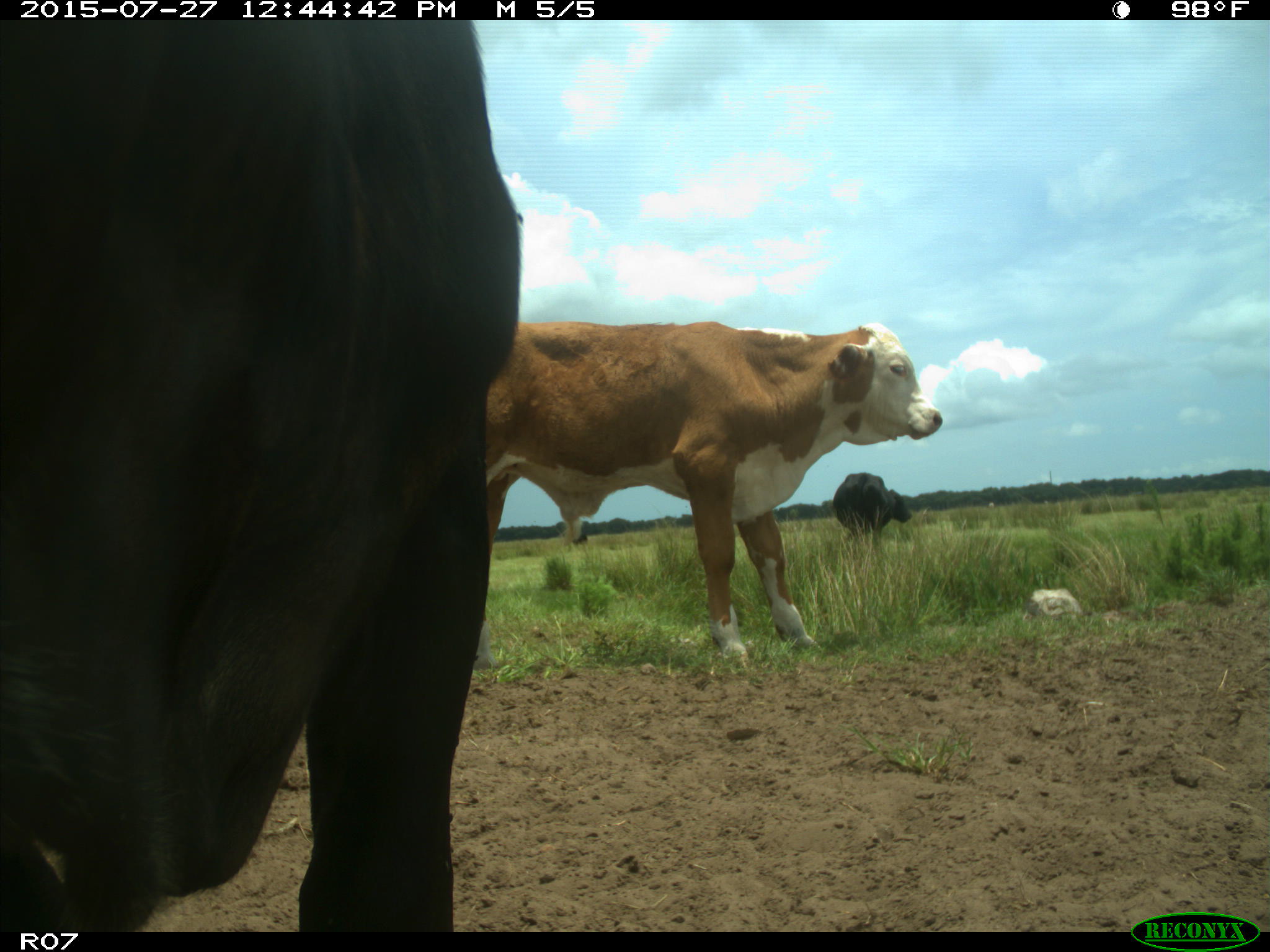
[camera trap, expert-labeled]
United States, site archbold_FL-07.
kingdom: Animalia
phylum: Chordata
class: Mammalia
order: Artiodactyla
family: Bovidae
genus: Bos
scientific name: Bos taurus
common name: domestic cow